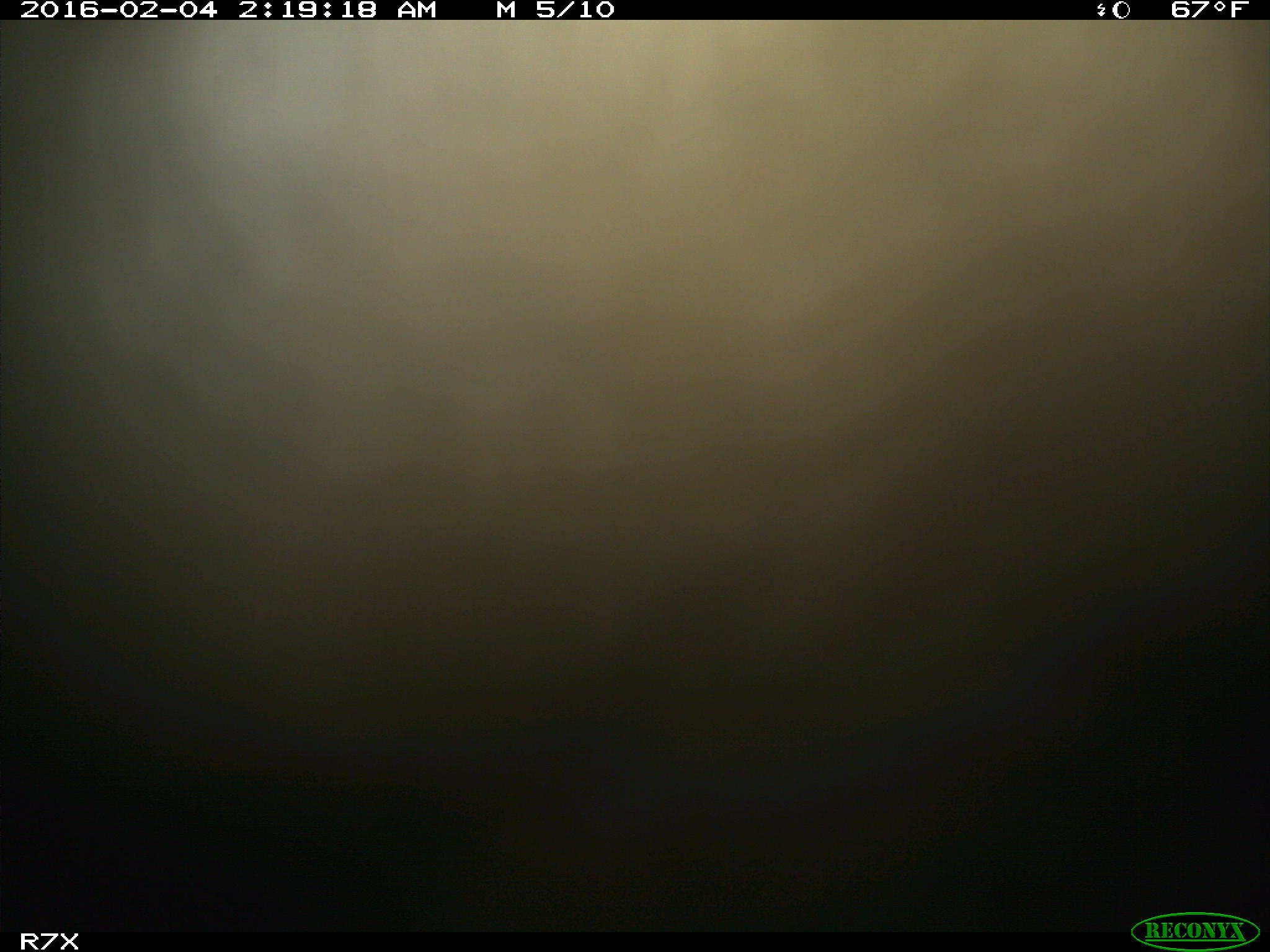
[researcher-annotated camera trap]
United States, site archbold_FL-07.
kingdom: Animalia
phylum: Chordata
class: Mammalia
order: Artiodactyla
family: Bovidae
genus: Bos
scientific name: Bos taurus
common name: domestic cow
Bos taurus (domestic cow).